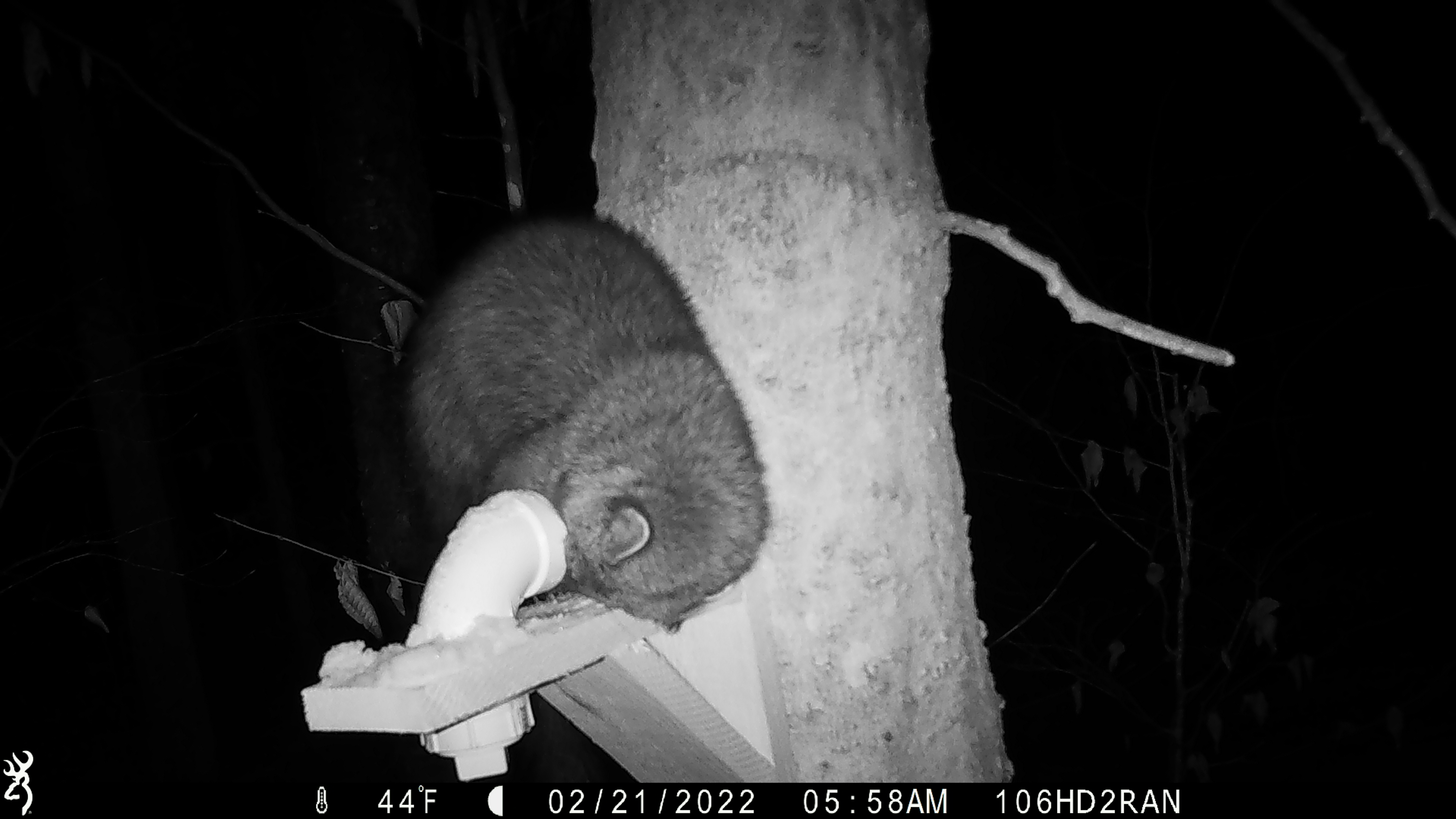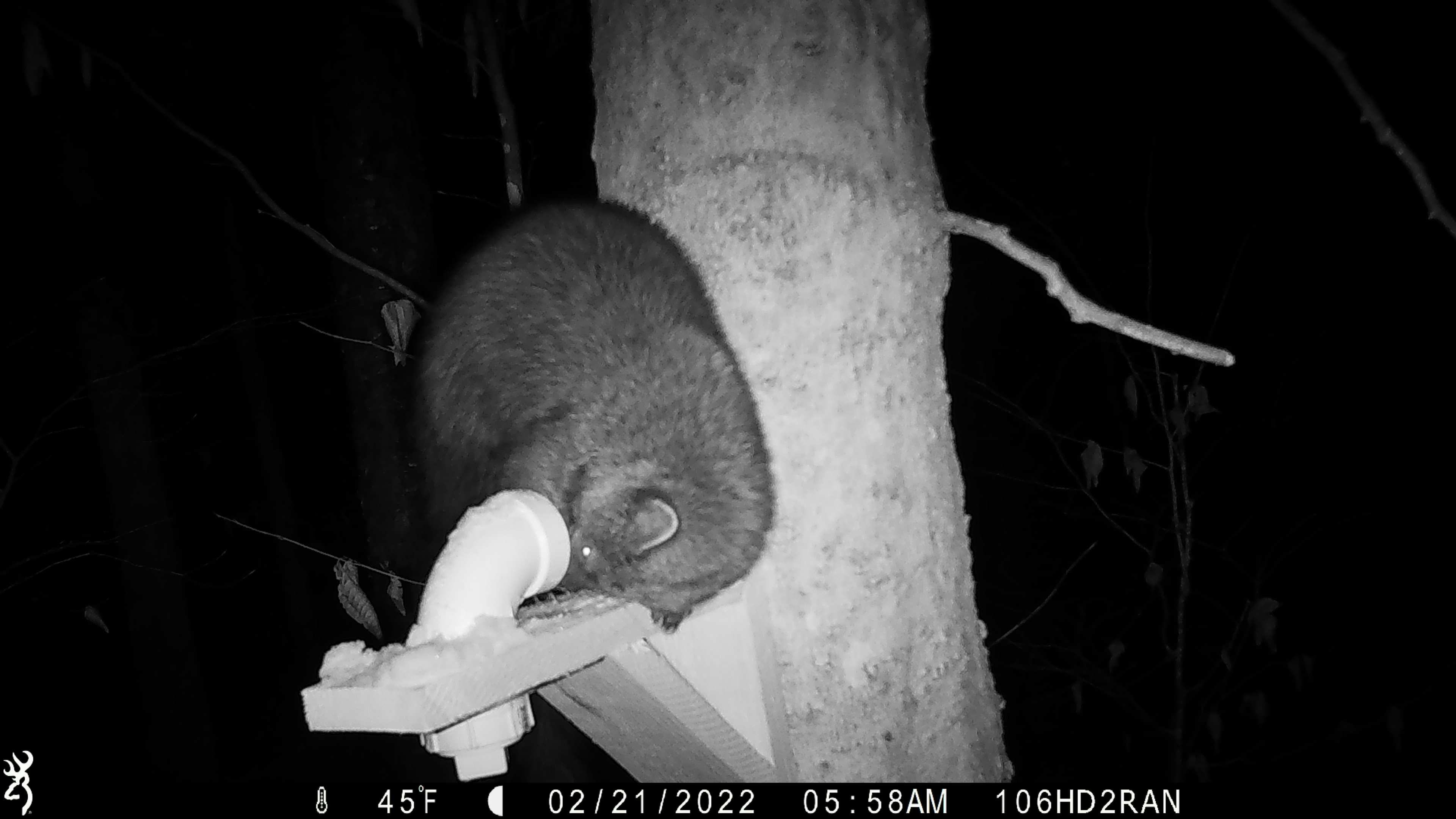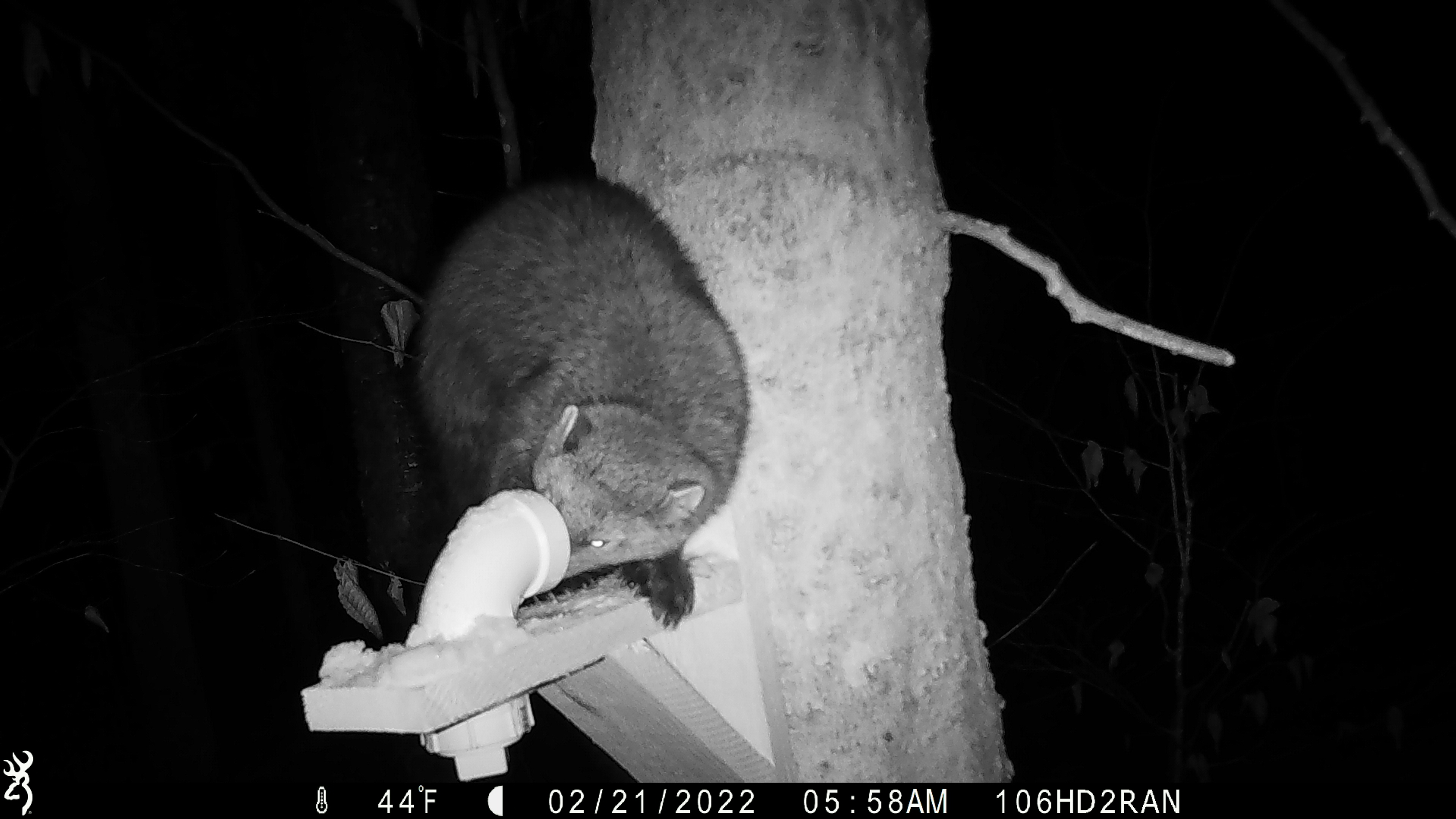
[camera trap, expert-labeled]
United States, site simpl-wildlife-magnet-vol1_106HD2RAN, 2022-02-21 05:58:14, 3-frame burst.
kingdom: Animalia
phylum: Chordata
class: Mammalia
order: Carnivora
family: Mustelidae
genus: Pekania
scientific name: Pekania pennanti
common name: fisher